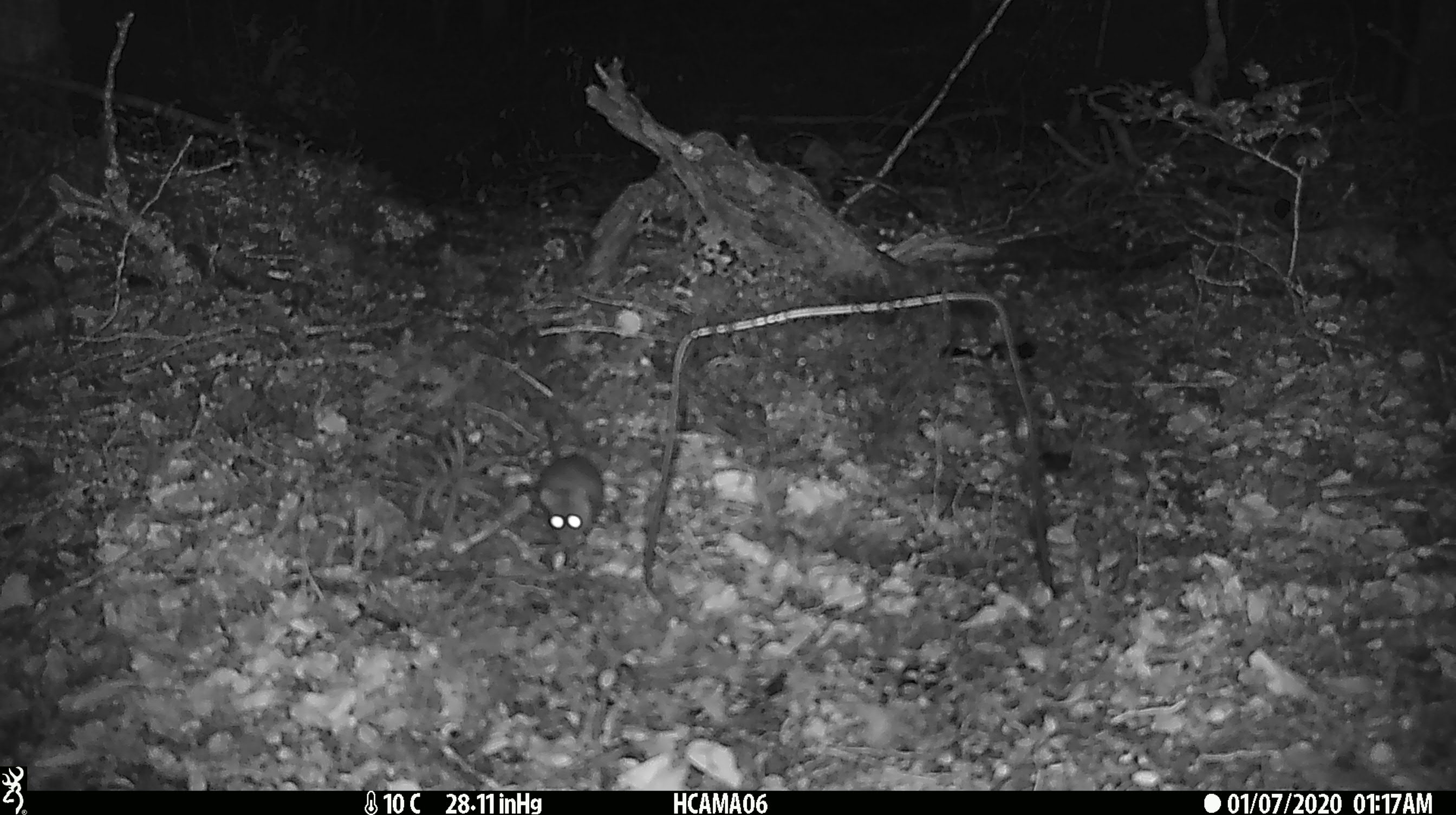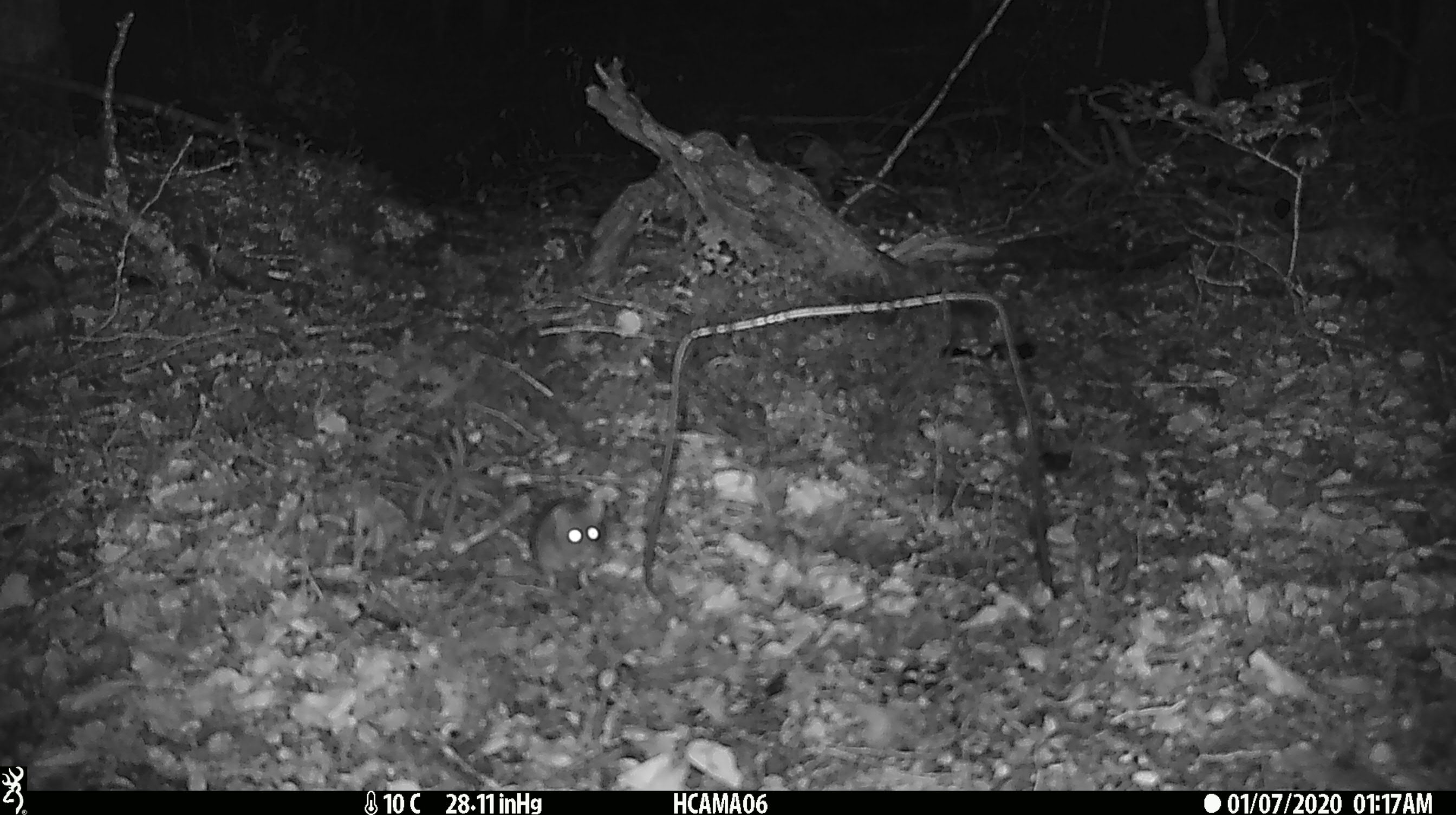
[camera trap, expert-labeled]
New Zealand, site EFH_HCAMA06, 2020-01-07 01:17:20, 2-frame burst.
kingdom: Animalia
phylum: Chordata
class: Mammalia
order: Rodentia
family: Muridae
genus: Mus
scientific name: Mus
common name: mouse